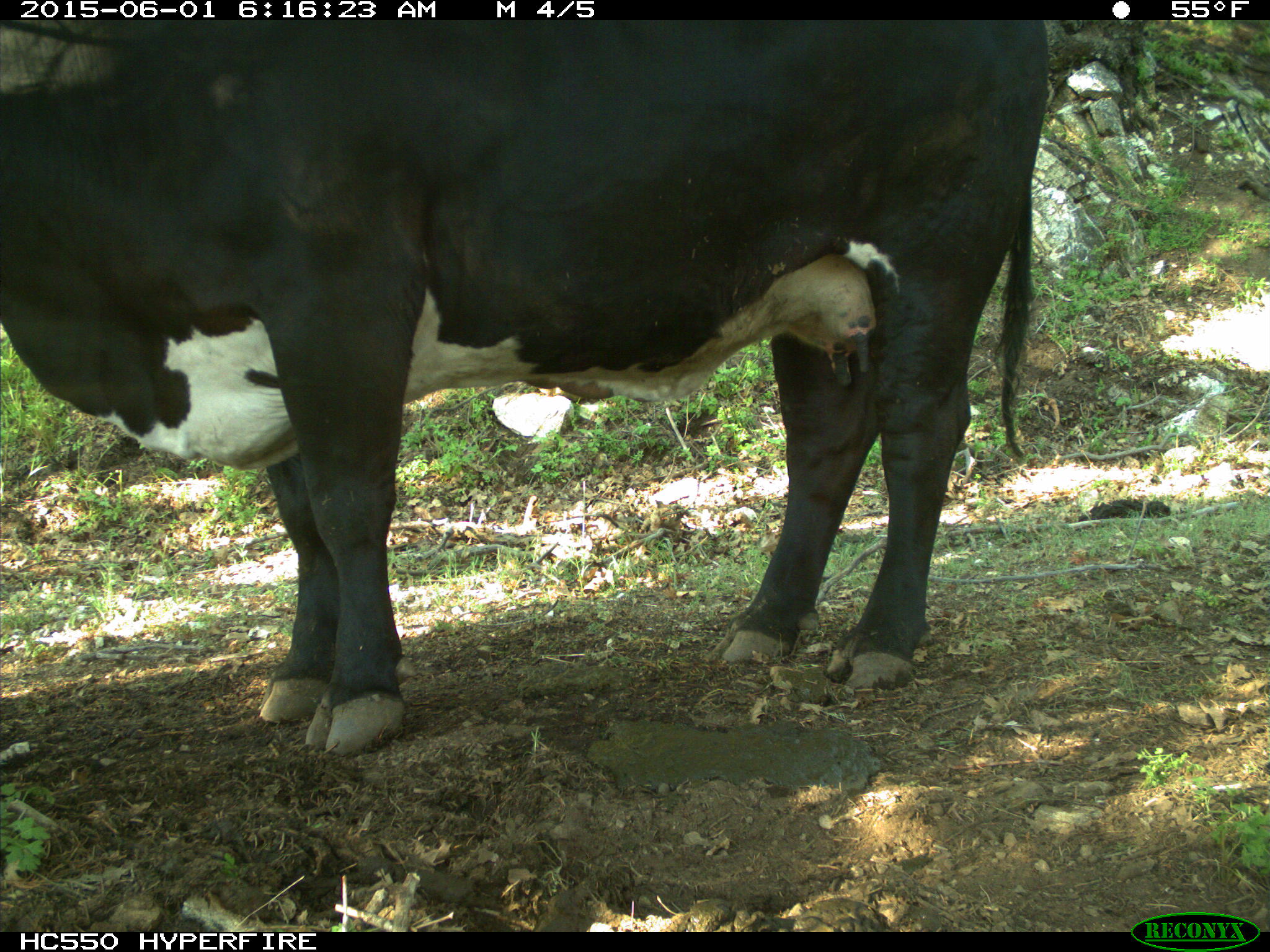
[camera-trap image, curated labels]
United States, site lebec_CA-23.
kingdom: Animalia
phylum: Chordata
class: Mammalia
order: Artiodactyla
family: Bovidae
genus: Bos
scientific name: Bos taurus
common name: domestic cow